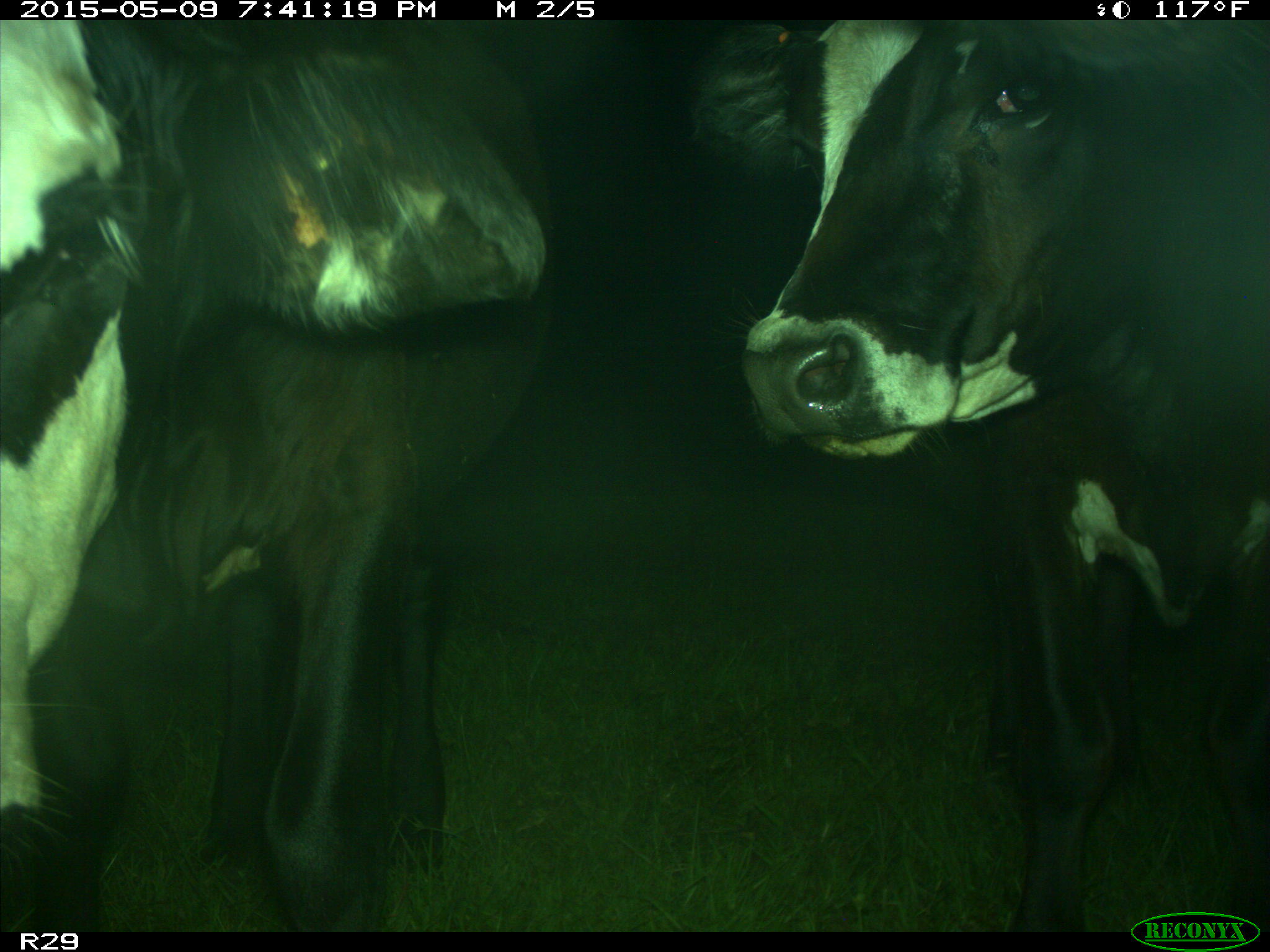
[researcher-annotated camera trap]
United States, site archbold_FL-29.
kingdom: Animalia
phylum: Chordata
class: Mammalia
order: Artiodactyla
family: Bovidae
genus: Bos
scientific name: Bos taurus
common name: domestic cow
Bos taurus (domestic cow).